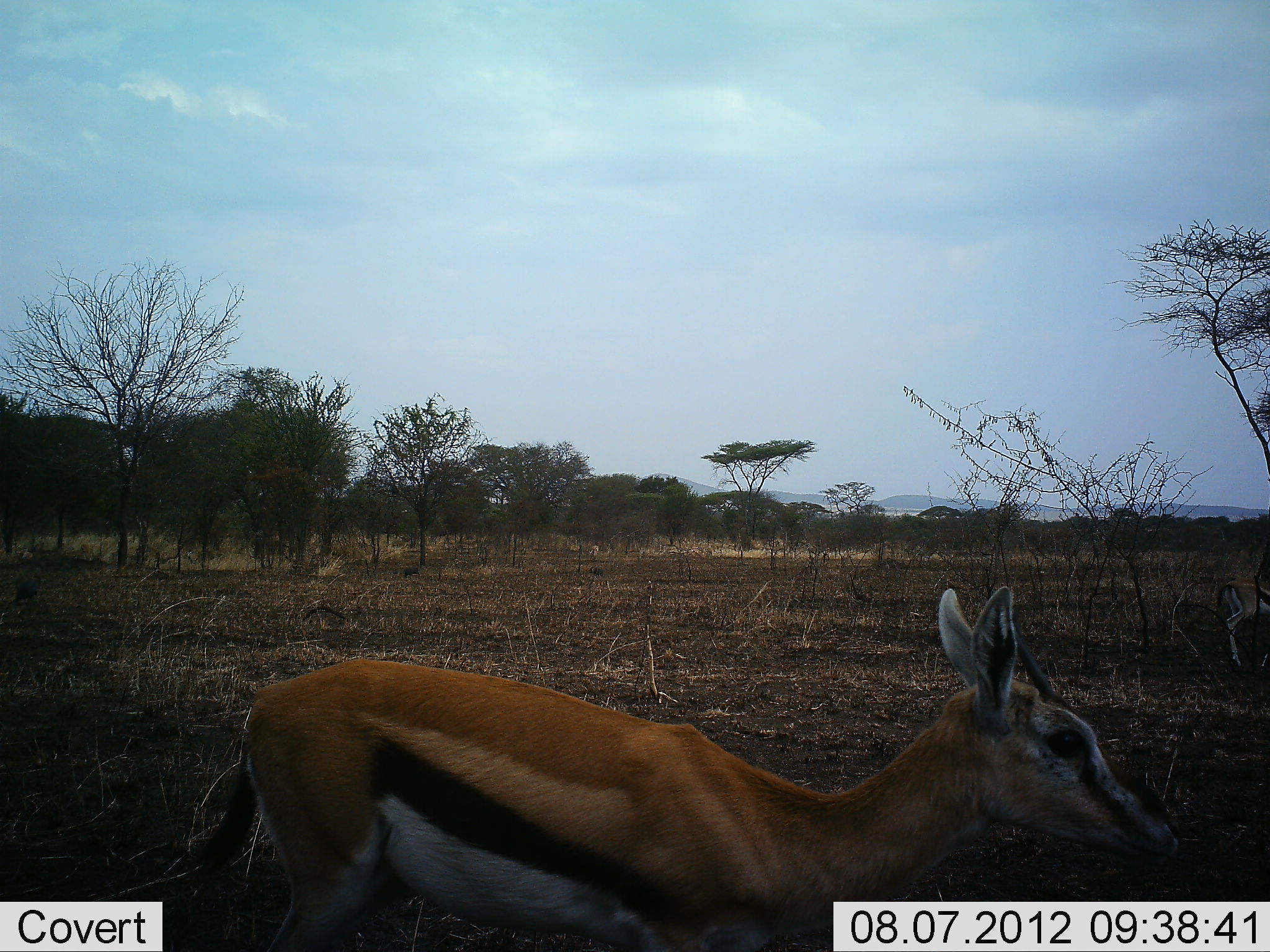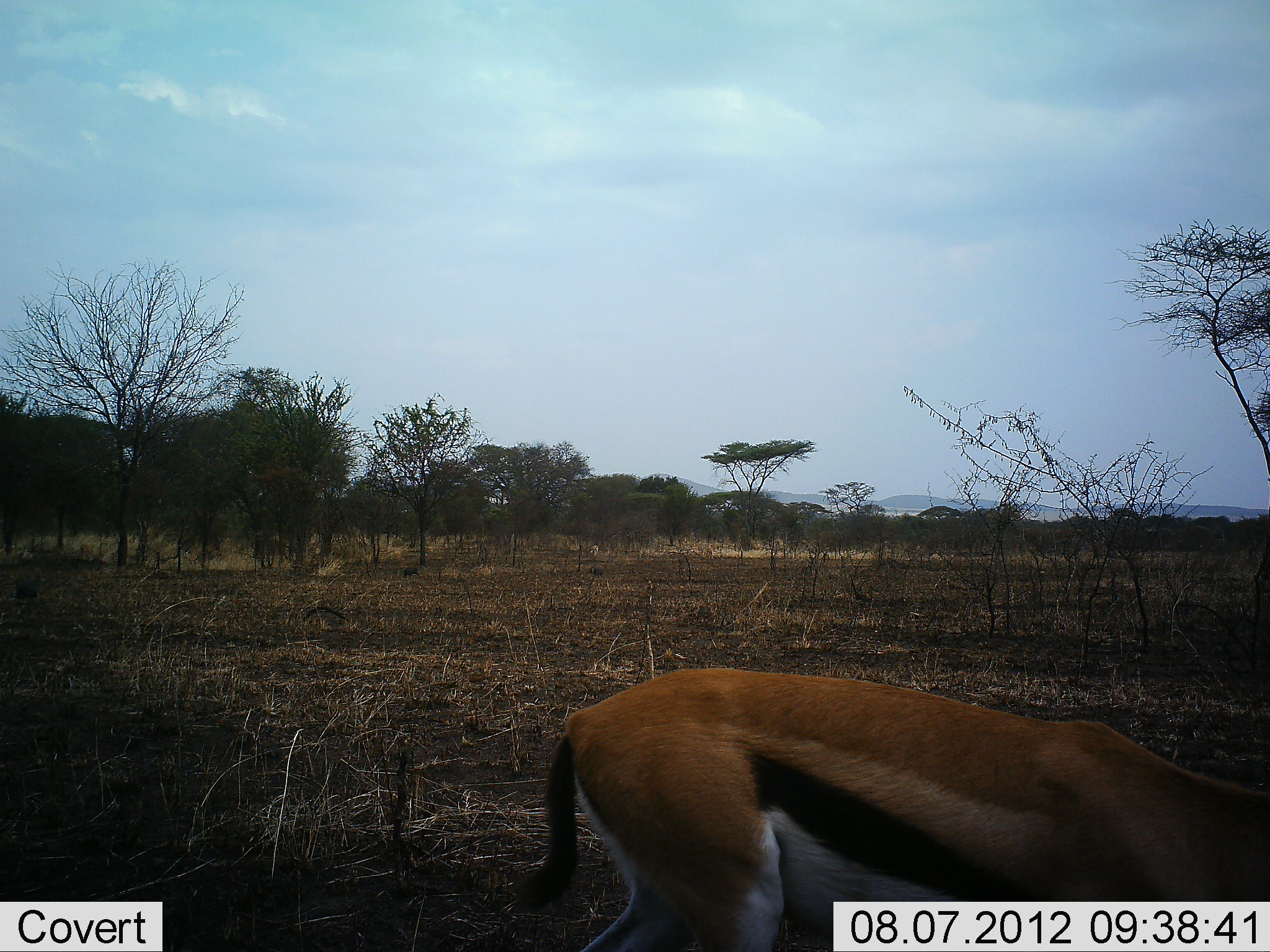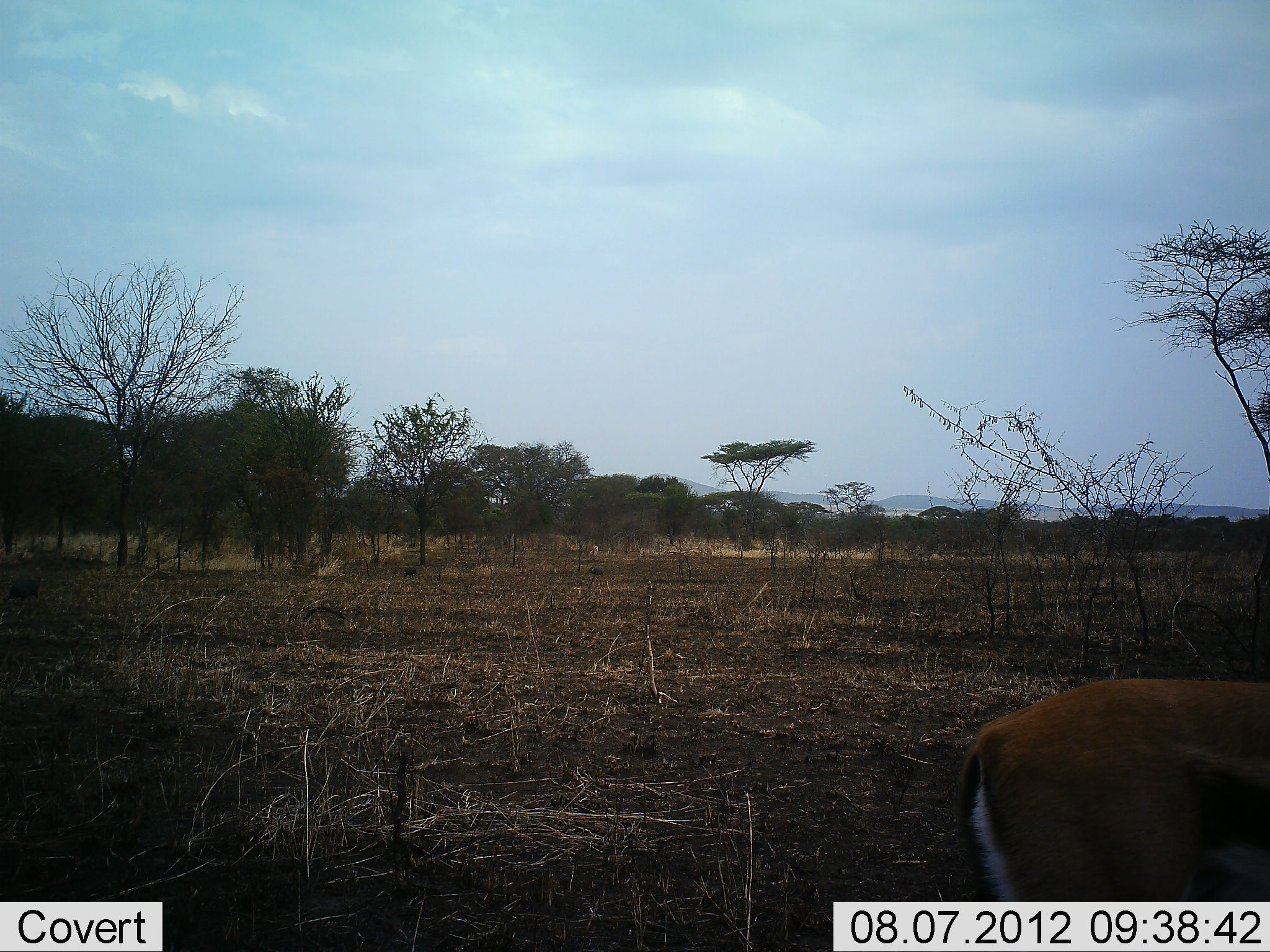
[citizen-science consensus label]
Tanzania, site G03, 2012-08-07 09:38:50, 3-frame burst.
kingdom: Animalia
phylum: Chordata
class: Mammalia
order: Artiodactyla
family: Bovidae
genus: Eudorcas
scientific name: Eudorcas thomsonii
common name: thomson's gazelle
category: gazellethomsons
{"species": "gazellethomsons (thomson's gazelle) (Eudorcas thomsonii)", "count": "2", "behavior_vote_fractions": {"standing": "20%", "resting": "0%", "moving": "70%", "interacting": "0%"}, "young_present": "10%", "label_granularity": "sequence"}